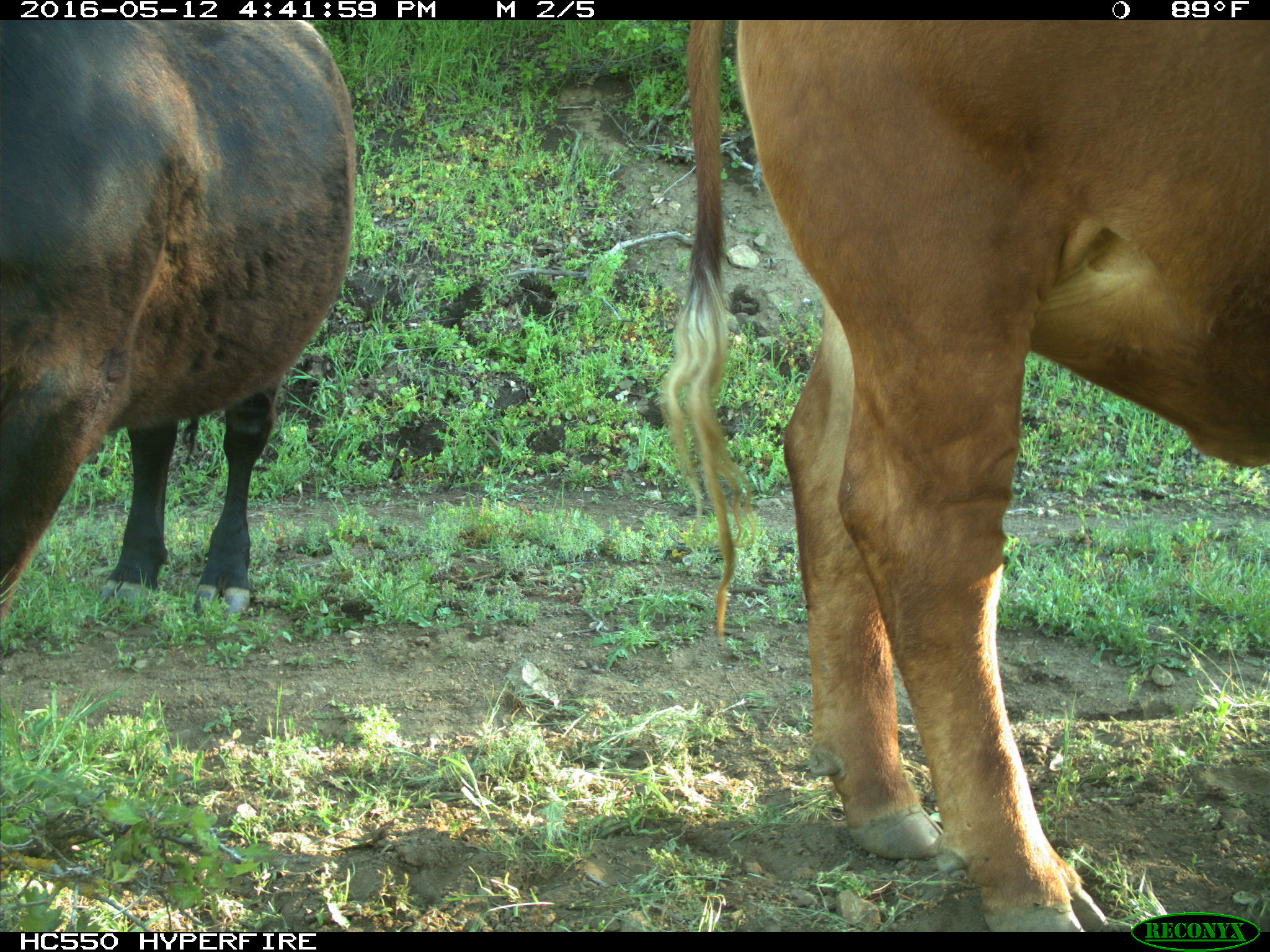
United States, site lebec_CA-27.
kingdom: Animalia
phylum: Chordata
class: Mammalia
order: Artiodactyla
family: Bovidae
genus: Bos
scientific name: Bos taurus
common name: domestic cow